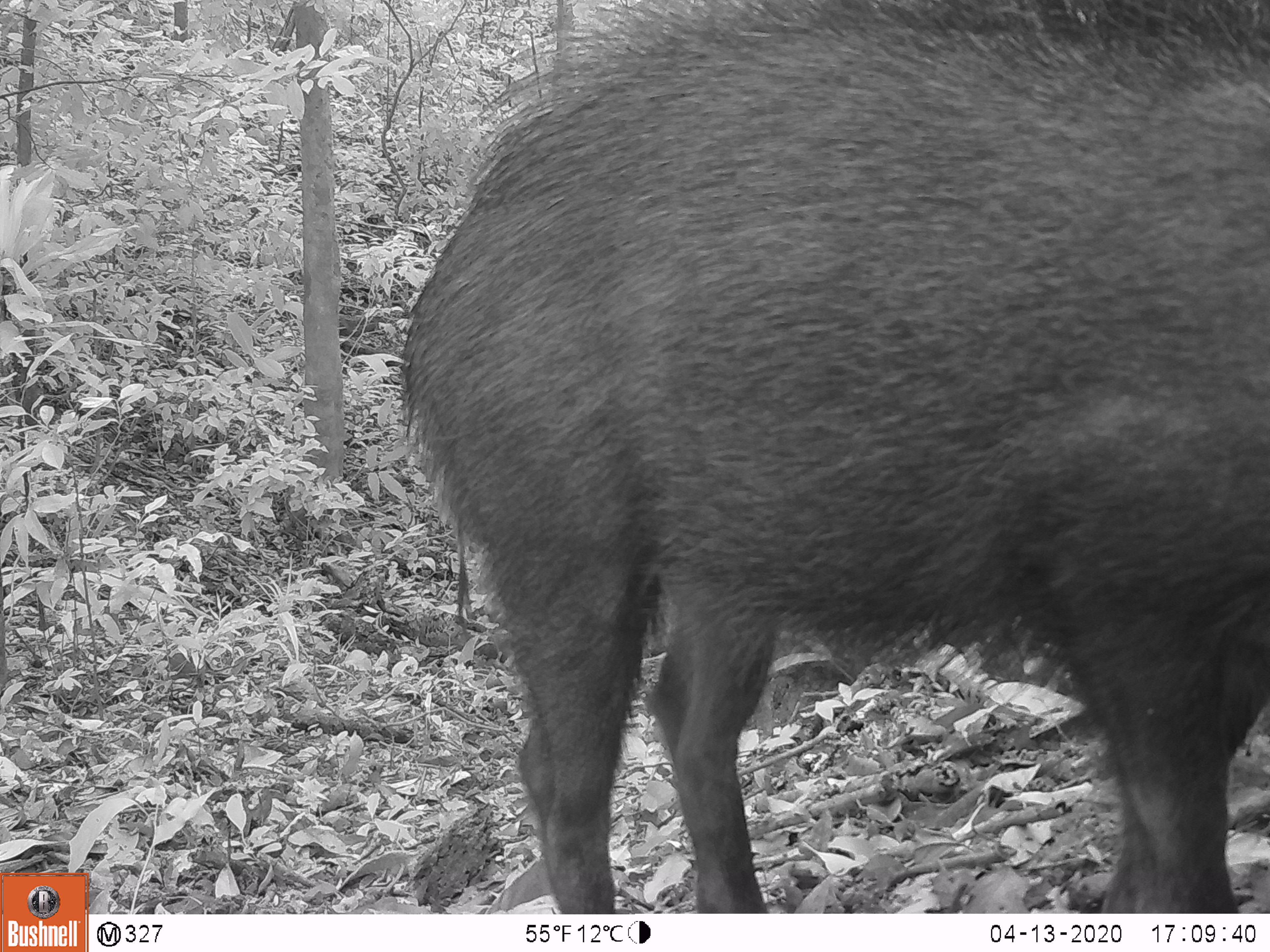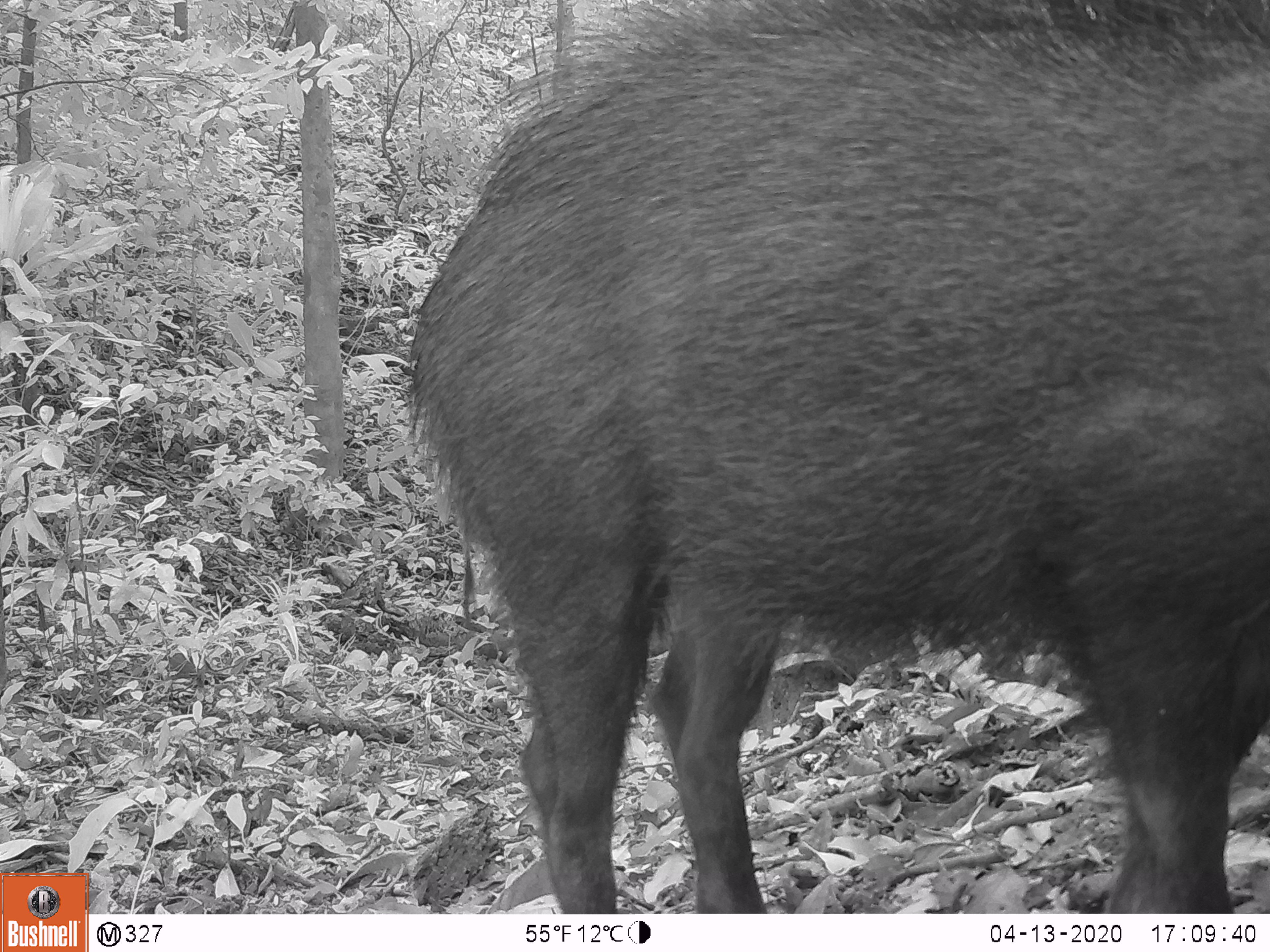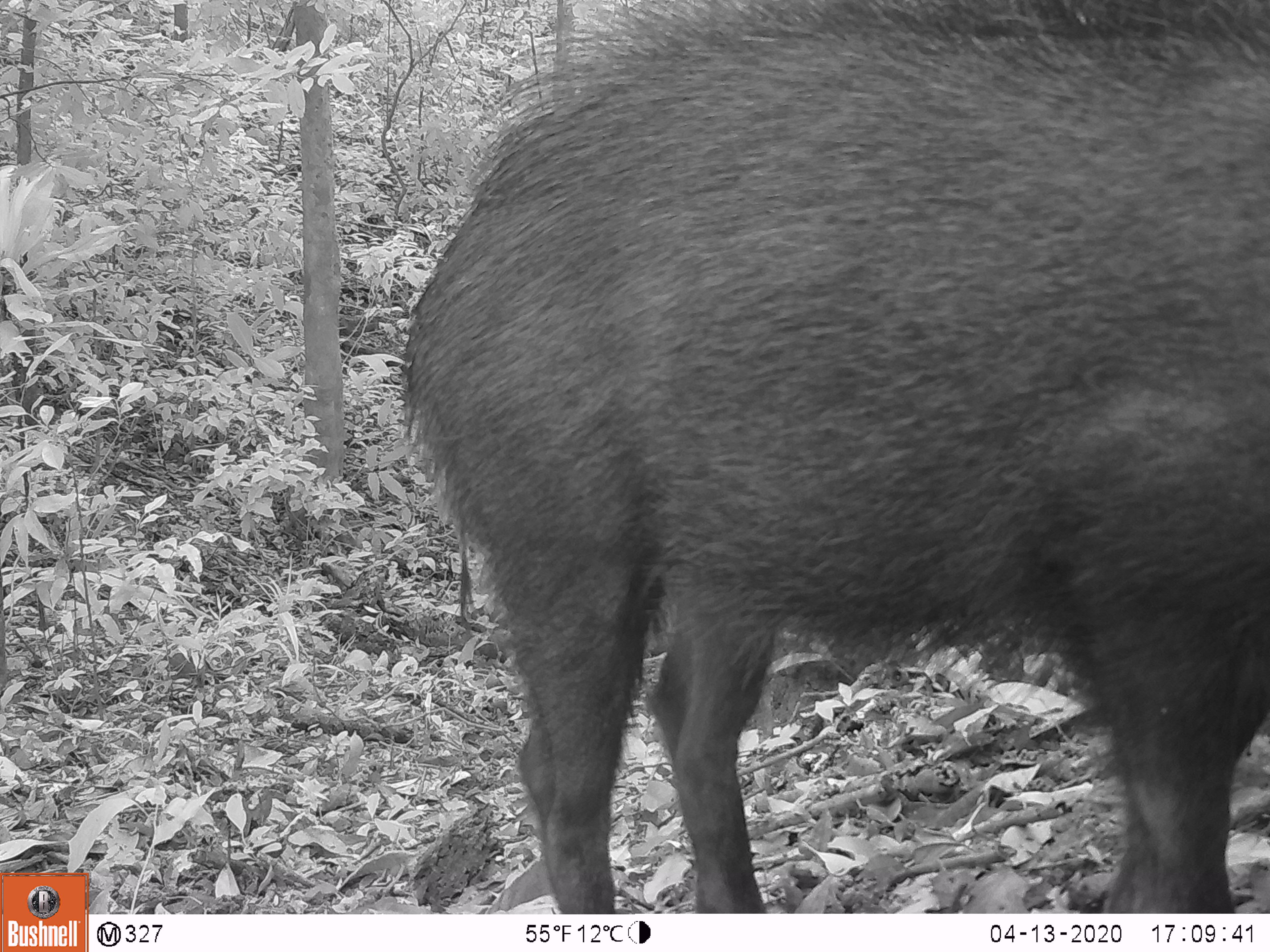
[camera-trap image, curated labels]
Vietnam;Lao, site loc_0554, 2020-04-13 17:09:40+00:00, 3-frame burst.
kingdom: Animalia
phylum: Chordata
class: Mammalia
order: Artiodactyla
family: Suidae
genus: Sus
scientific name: Sus scrofa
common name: eurasian wild pig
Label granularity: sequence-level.